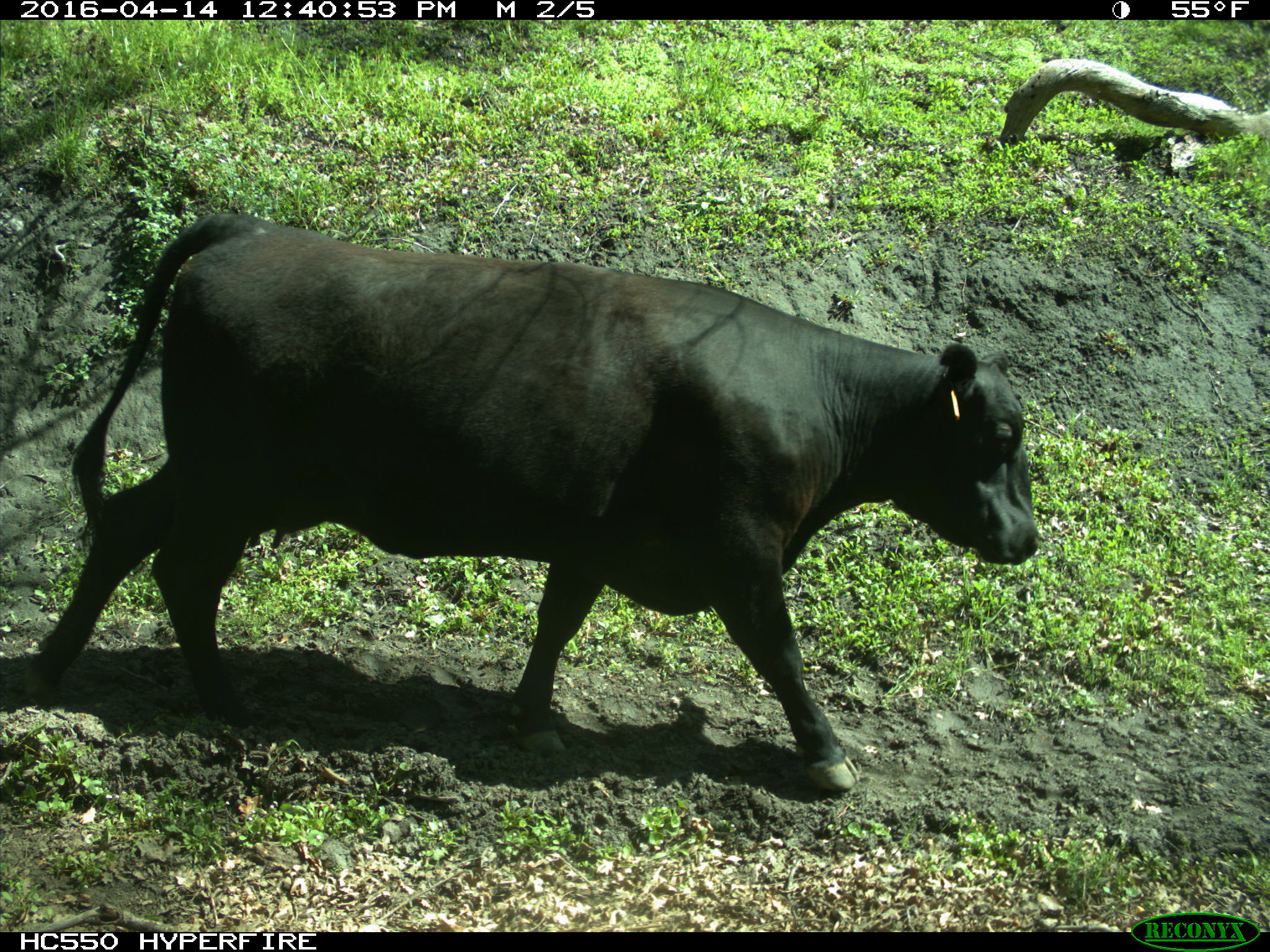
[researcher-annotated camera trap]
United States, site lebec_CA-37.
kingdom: Animalia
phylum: Chordata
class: Mammalia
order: Artiodactyla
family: Bovidae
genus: Bos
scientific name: Bos taurus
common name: domestic cow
Bos taurus (domestic cow).